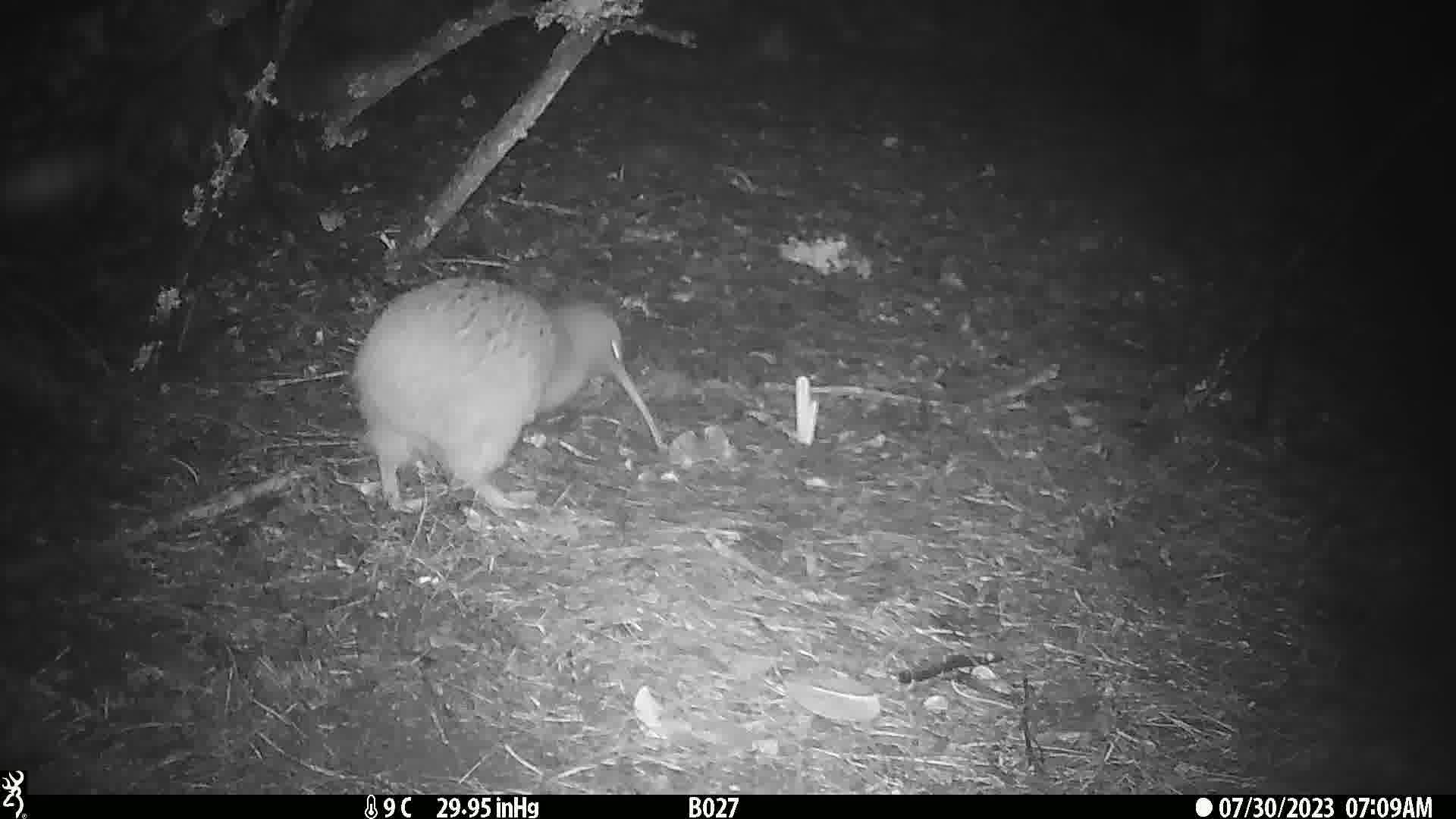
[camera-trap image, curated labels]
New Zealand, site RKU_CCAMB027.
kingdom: Animalia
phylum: Chordata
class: Aves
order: Apterygiformes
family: Apterygidae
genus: Apteryx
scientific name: Apteryx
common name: kiwi